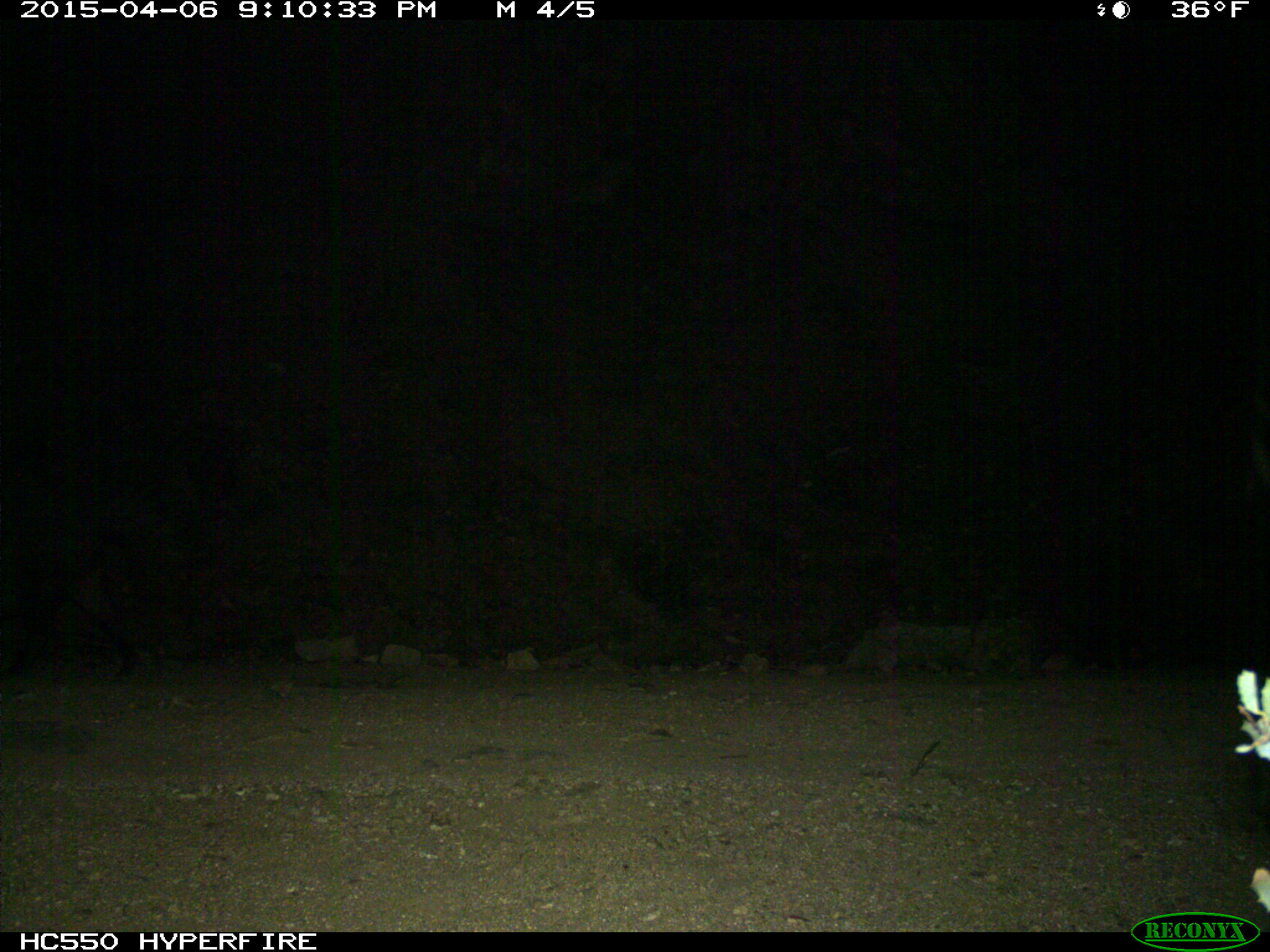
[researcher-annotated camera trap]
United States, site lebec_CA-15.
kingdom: Animalia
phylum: Chordata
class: Mammalia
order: Artiodactyla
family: Suidae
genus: Sus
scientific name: Sus scrofa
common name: wild boar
Sus scrofa (wild boar).